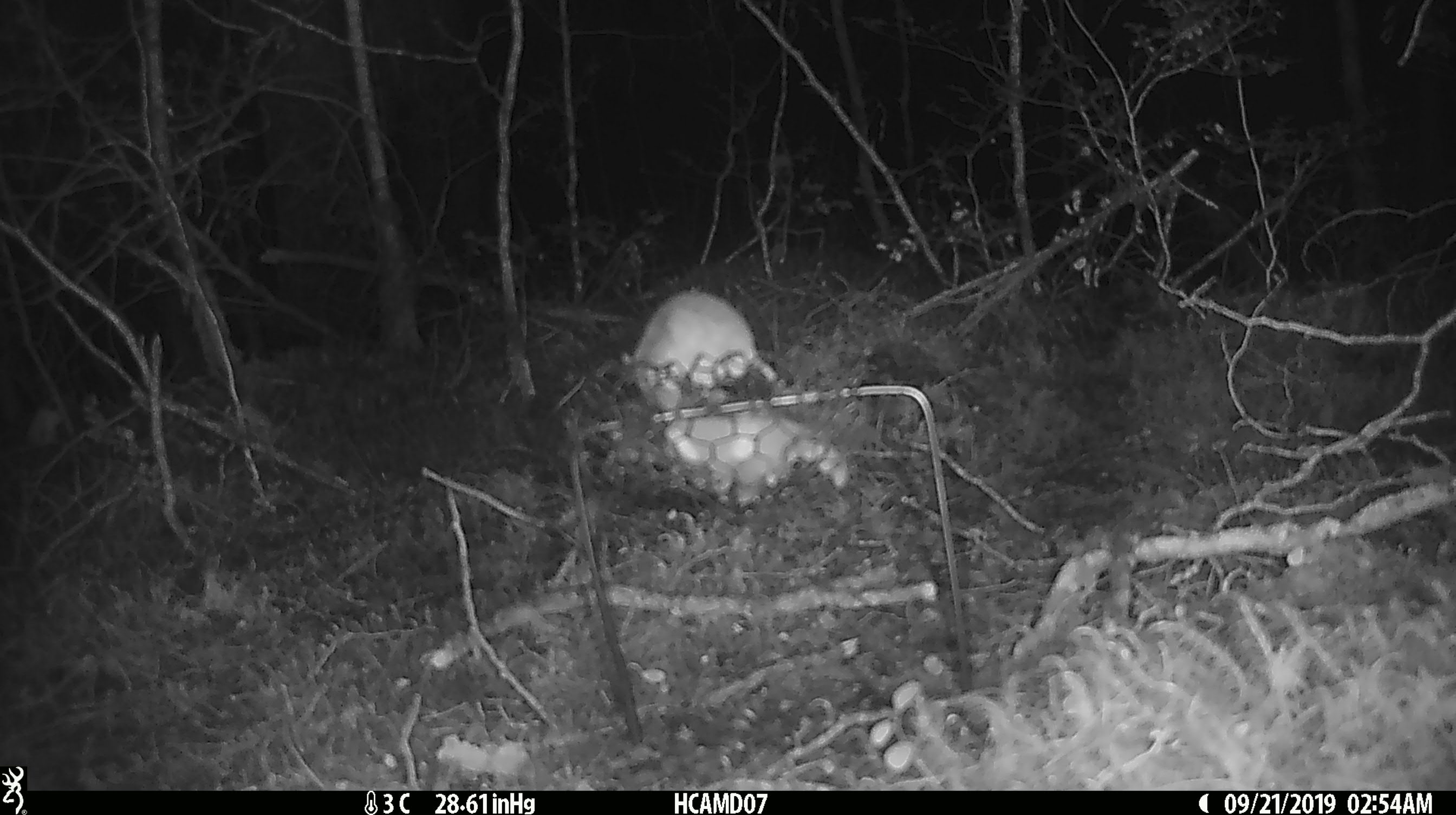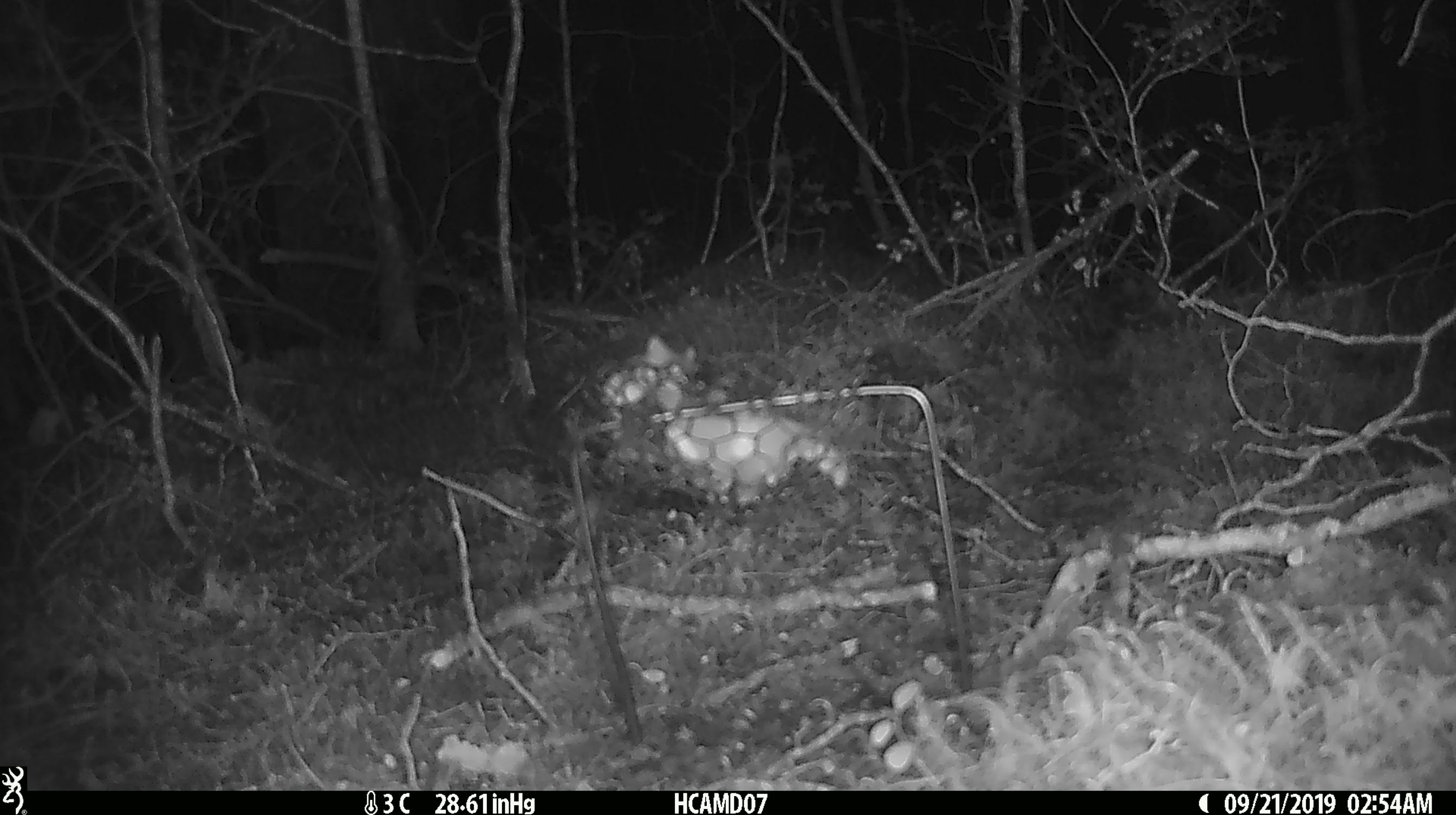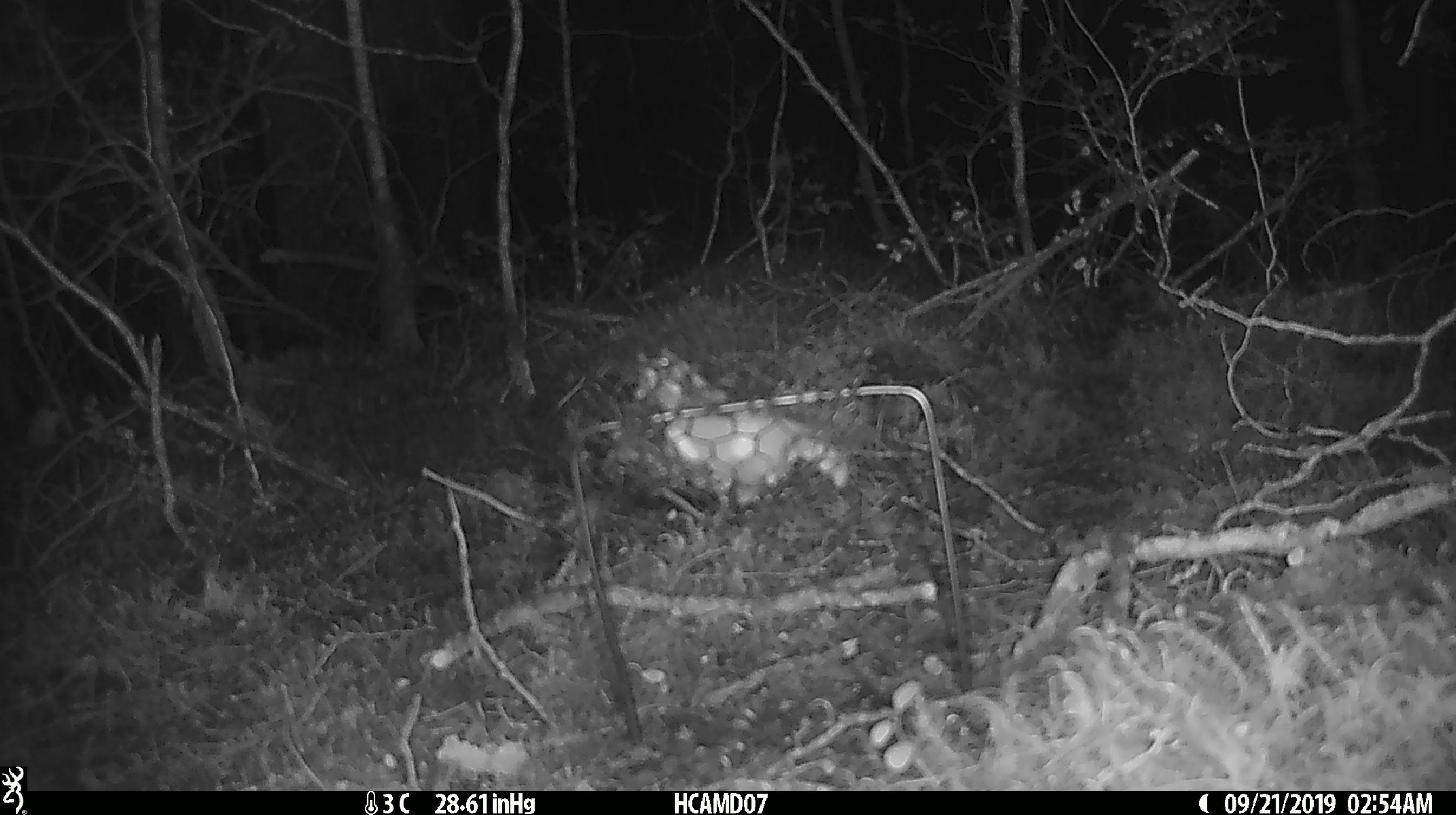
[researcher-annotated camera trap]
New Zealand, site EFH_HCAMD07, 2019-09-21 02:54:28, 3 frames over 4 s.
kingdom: Animalia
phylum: Chordata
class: Mammalia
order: Rodentia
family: Muridae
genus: Mus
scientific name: Mus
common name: mouse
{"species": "mouse (Mus)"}